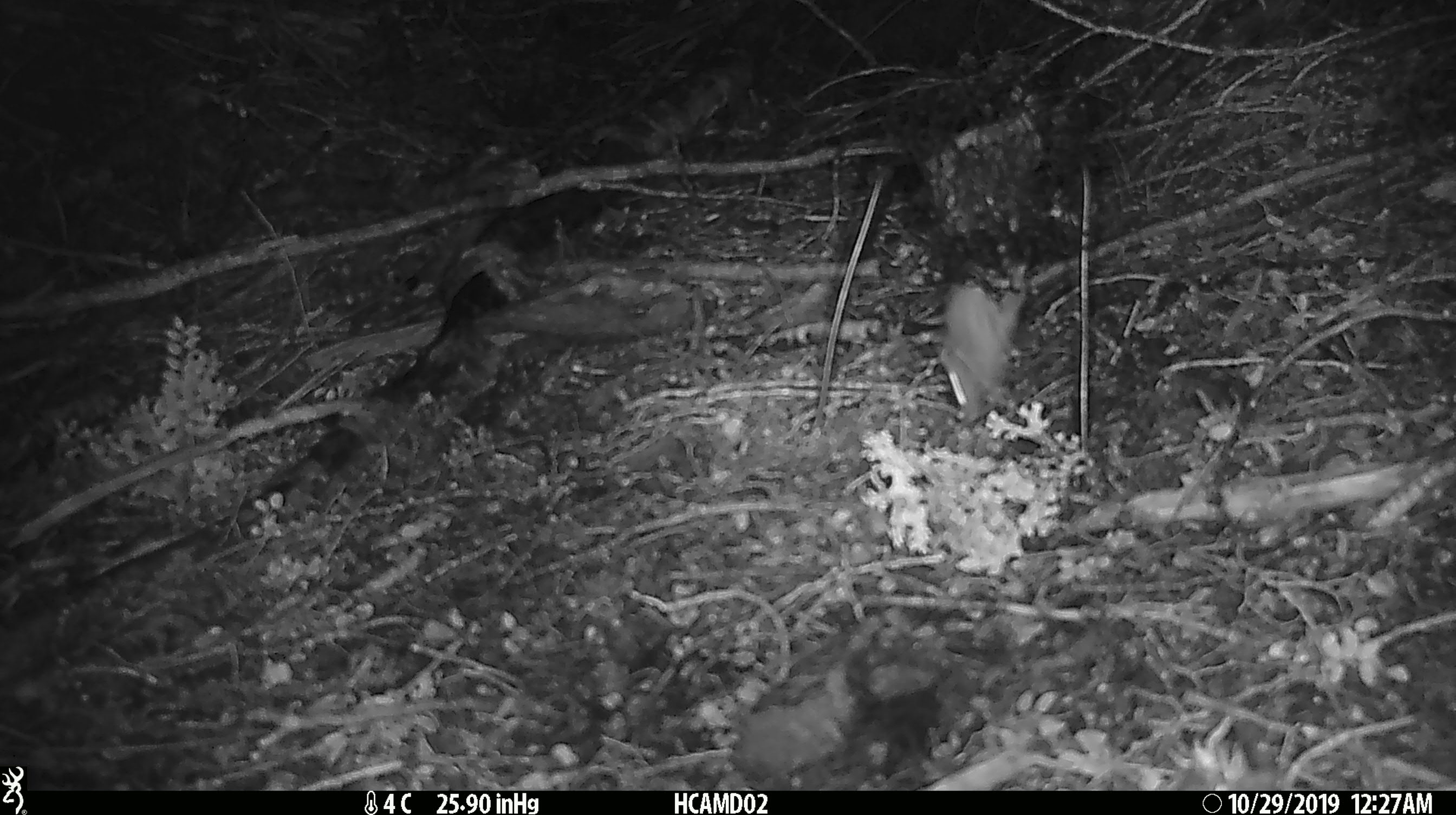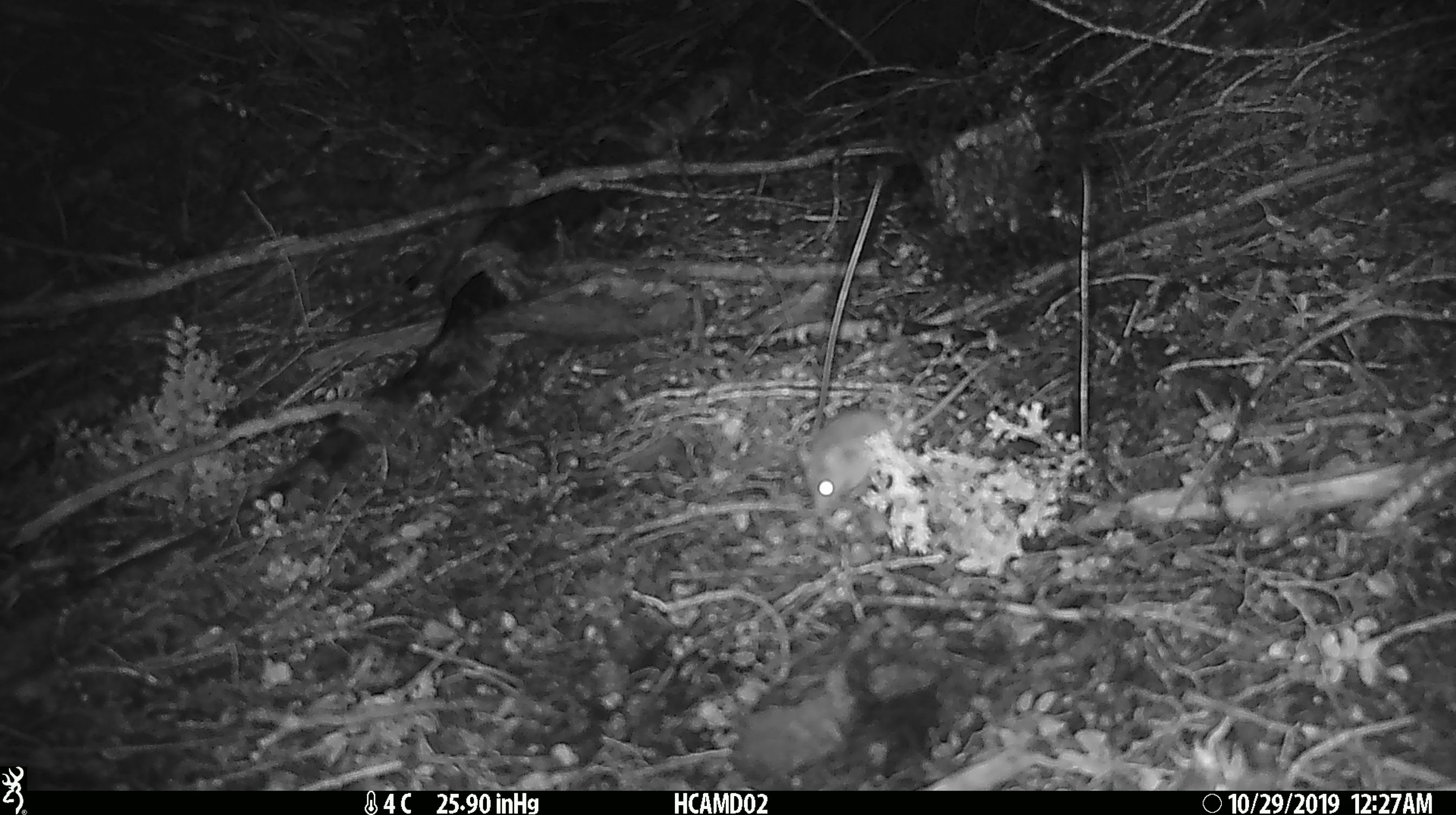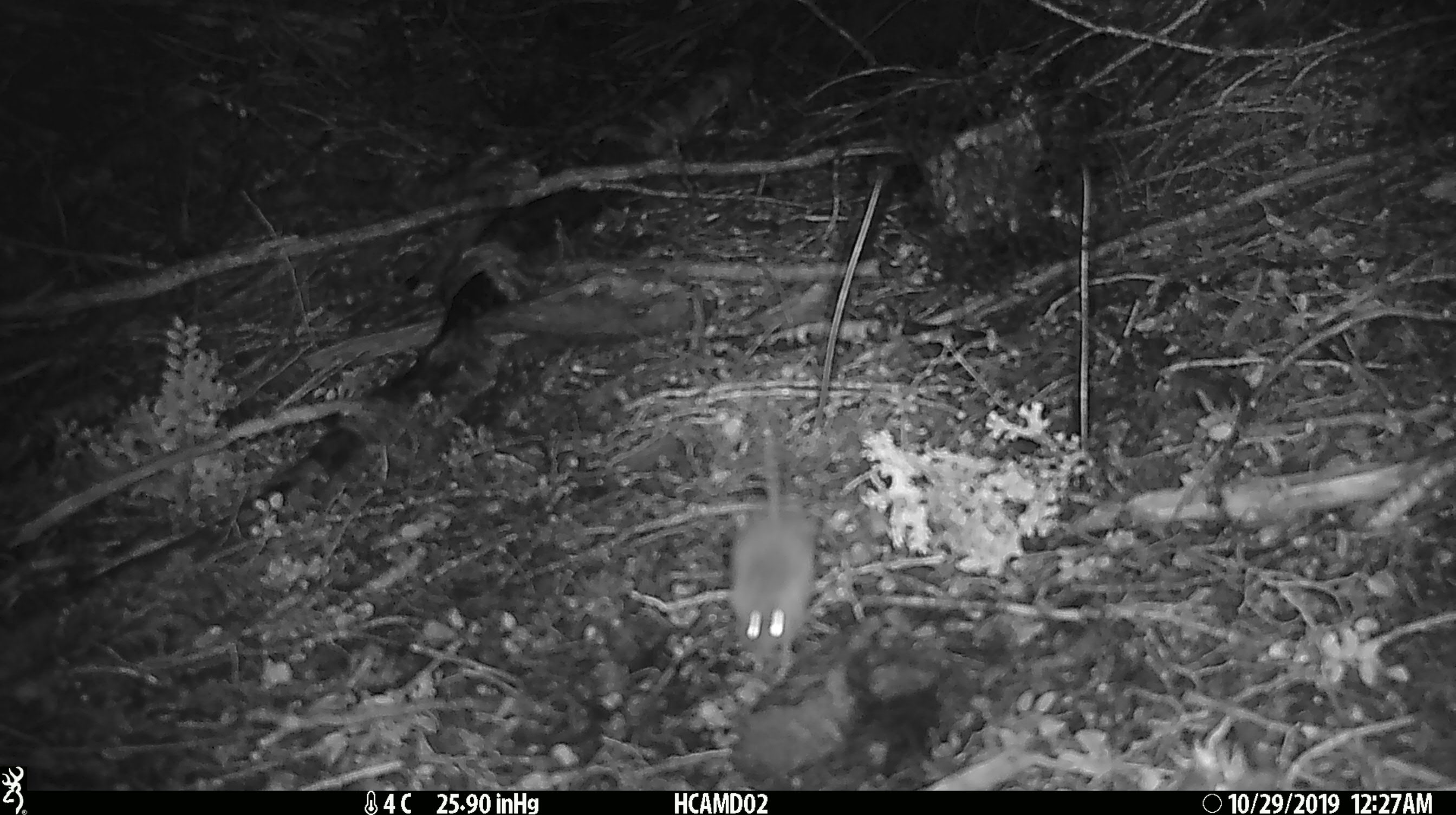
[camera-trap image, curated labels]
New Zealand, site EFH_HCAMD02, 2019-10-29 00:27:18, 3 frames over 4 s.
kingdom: Animalia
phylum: Chordata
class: Mammalia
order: Rodentia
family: Muridae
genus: Mus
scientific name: Mus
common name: mouse